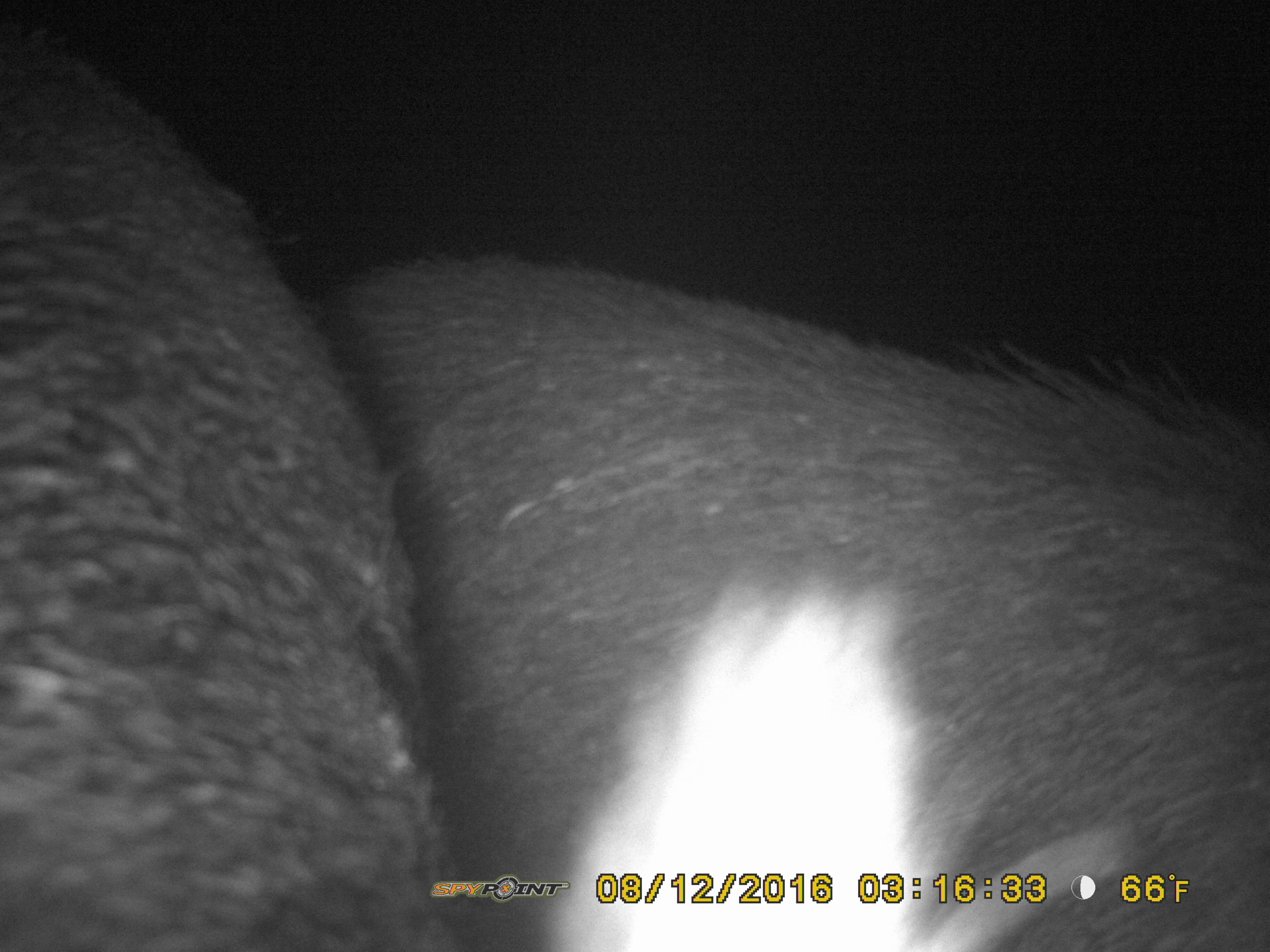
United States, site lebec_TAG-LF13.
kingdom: Animalia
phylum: Chordata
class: Mammalia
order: Artiodactyla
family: Suidae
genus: Sus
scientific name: Sus scrofa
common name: wild boar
Sus scrofa (wild boar).